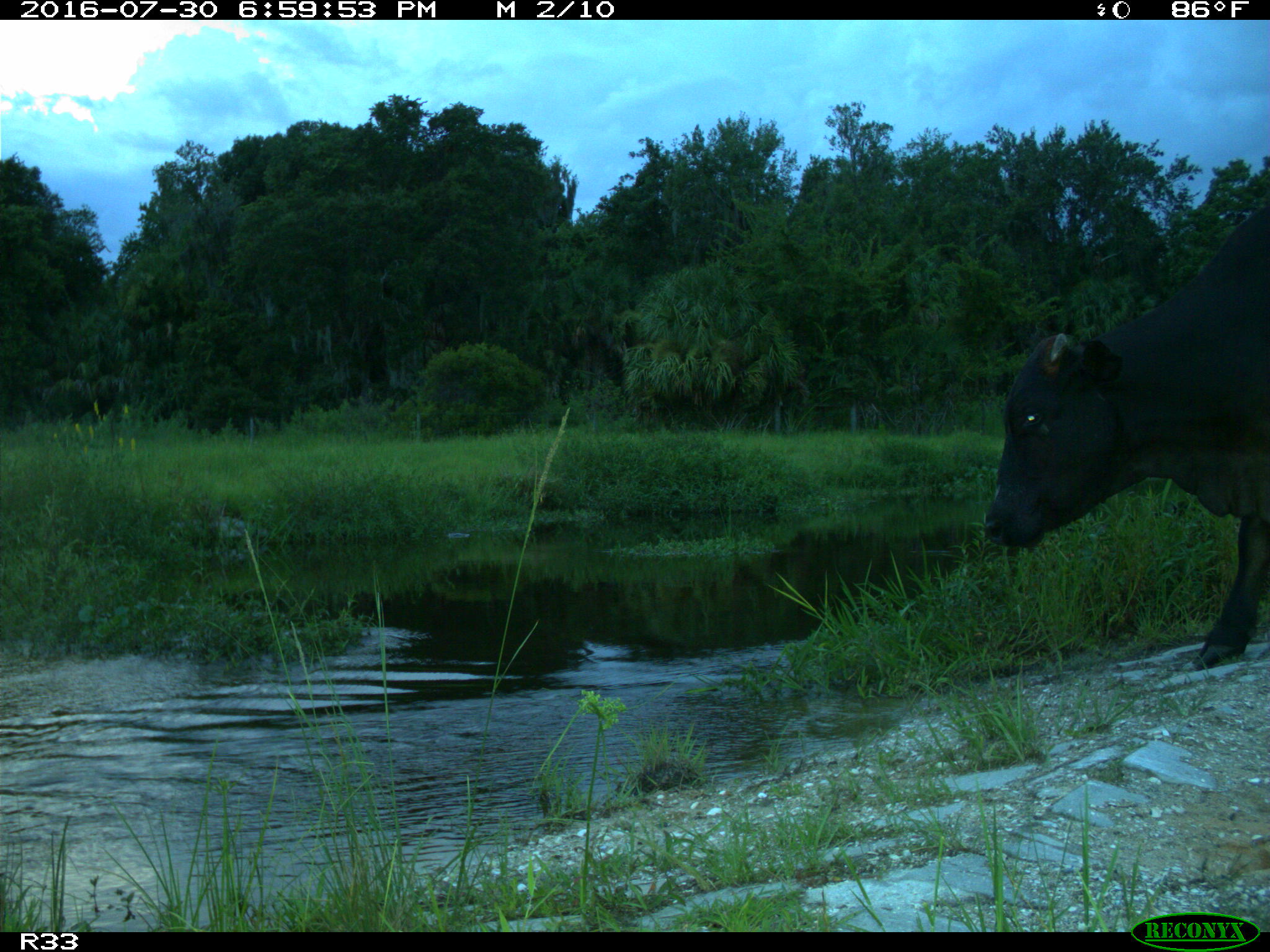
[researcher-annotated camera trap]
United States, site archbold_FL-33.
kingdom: Animalia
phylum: Chordata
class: Mammalia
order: Artiodactyla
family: Bovidae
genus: Bos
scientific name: Bos taurus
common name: domestic cow